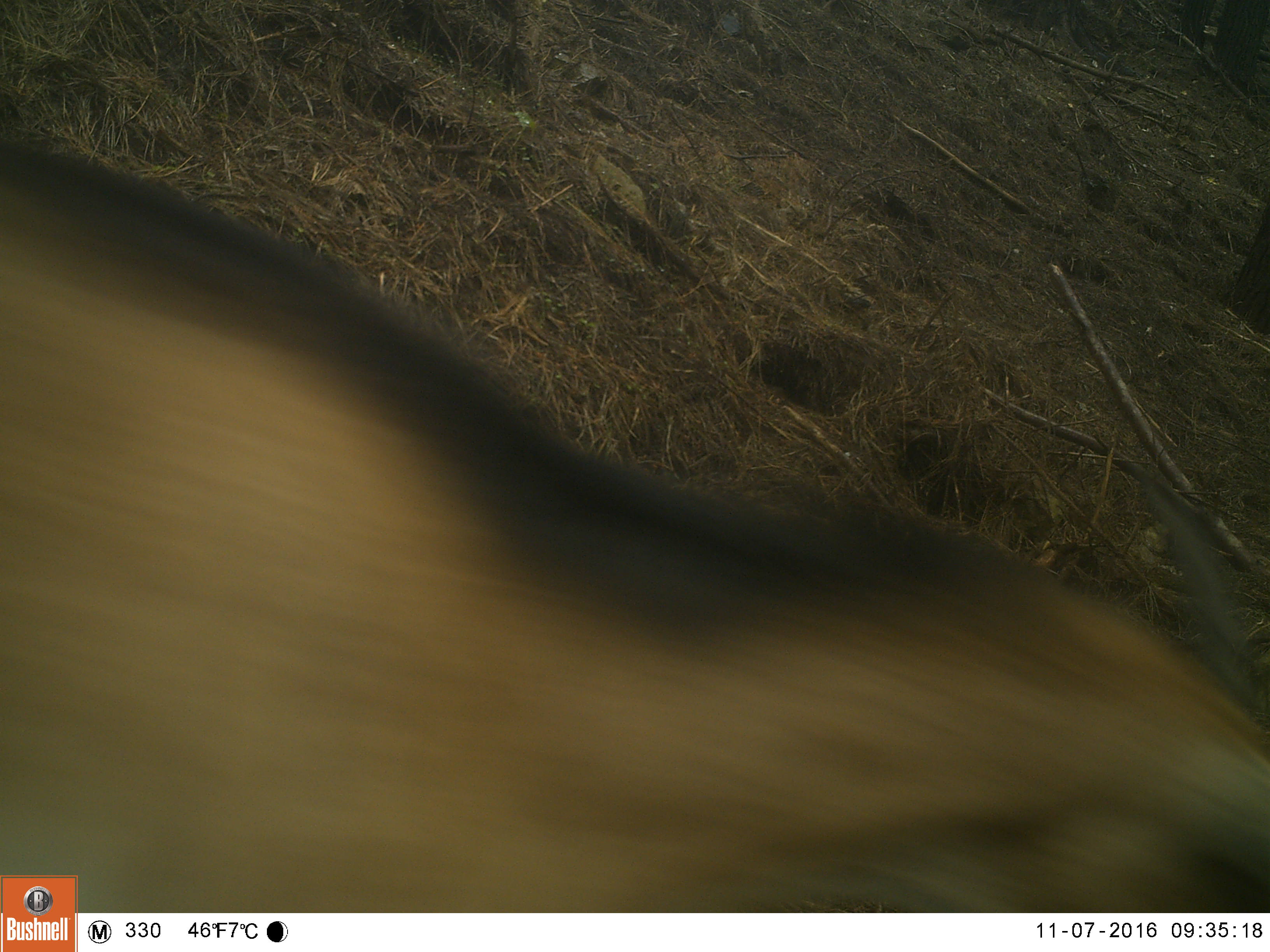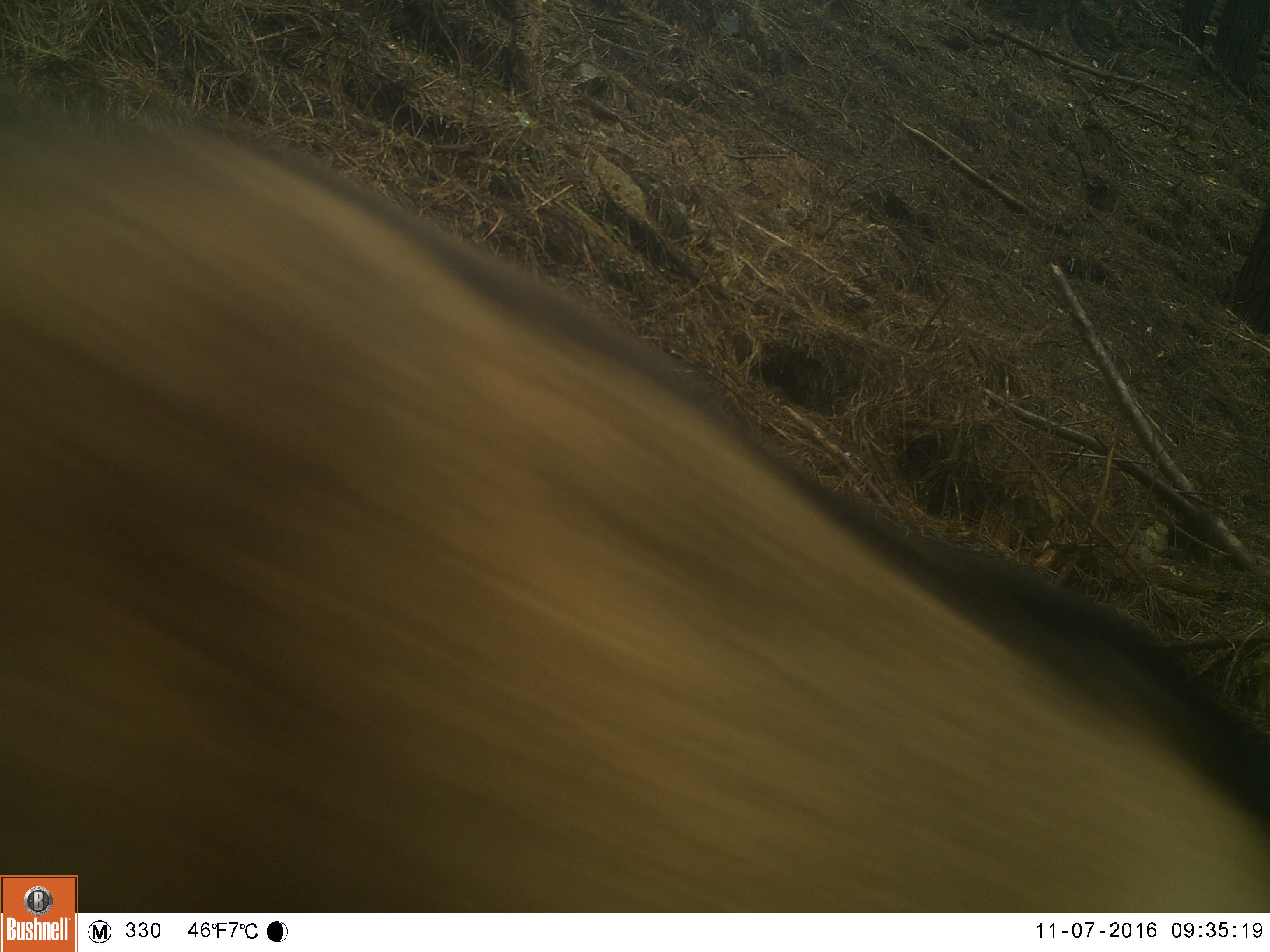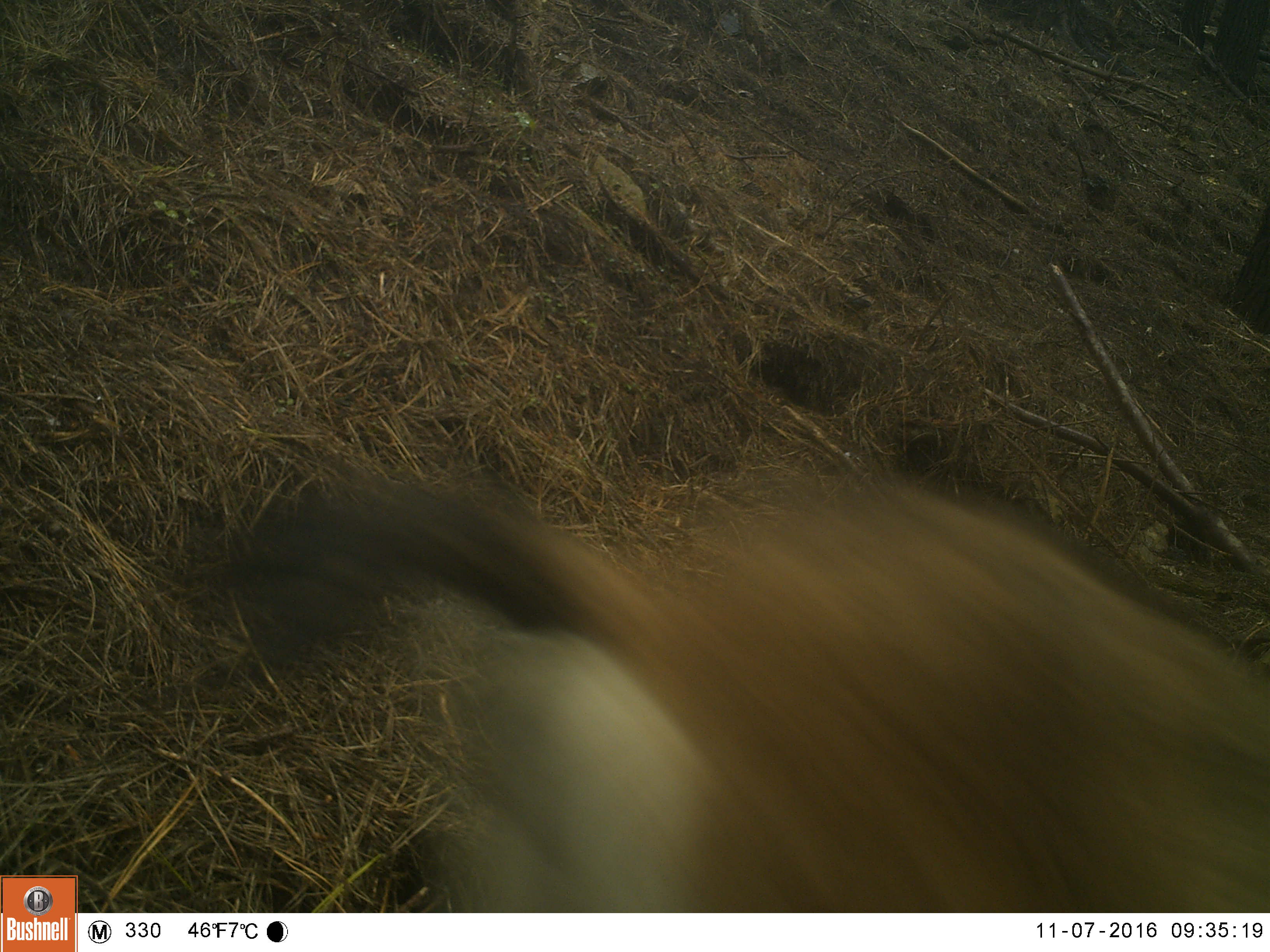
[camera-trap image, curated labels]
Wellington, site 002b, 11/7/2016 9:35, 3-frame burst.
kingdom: Animalia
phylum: Chordata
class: Mammalia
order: Artiodactyla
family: Bovidae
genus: Capra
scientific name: Capra hircus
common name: goat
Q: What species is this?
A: Goat (Capra hircus).